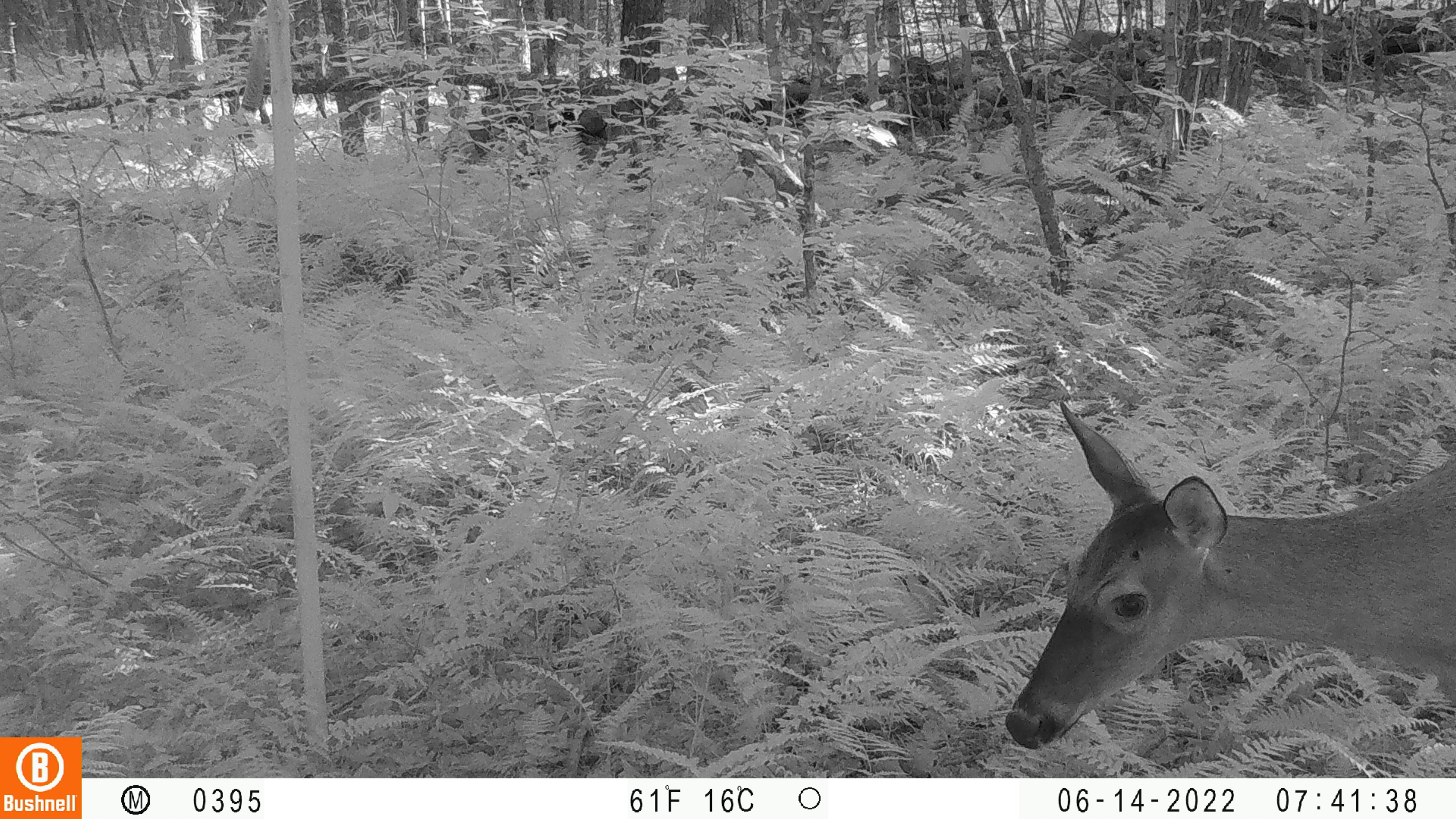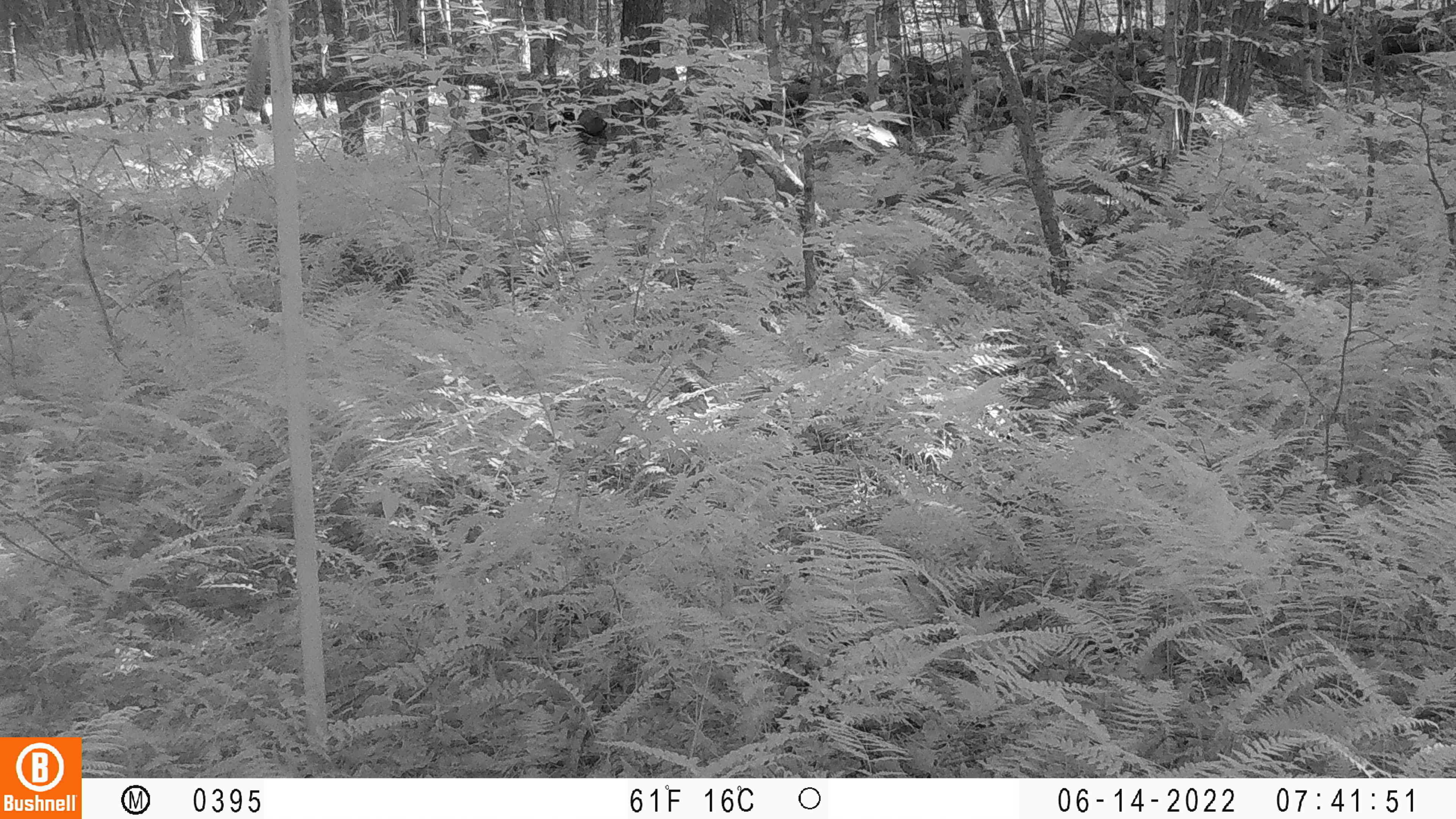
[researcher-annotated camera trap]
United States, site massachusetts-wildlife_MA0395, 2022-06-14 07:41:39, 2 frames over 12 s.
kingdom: Animalia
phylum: Chordata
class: Mammalia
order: Artiodactyla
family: Cervidae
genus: Odocoileus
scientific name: Odocoileus virginianus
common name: white-tailed deer